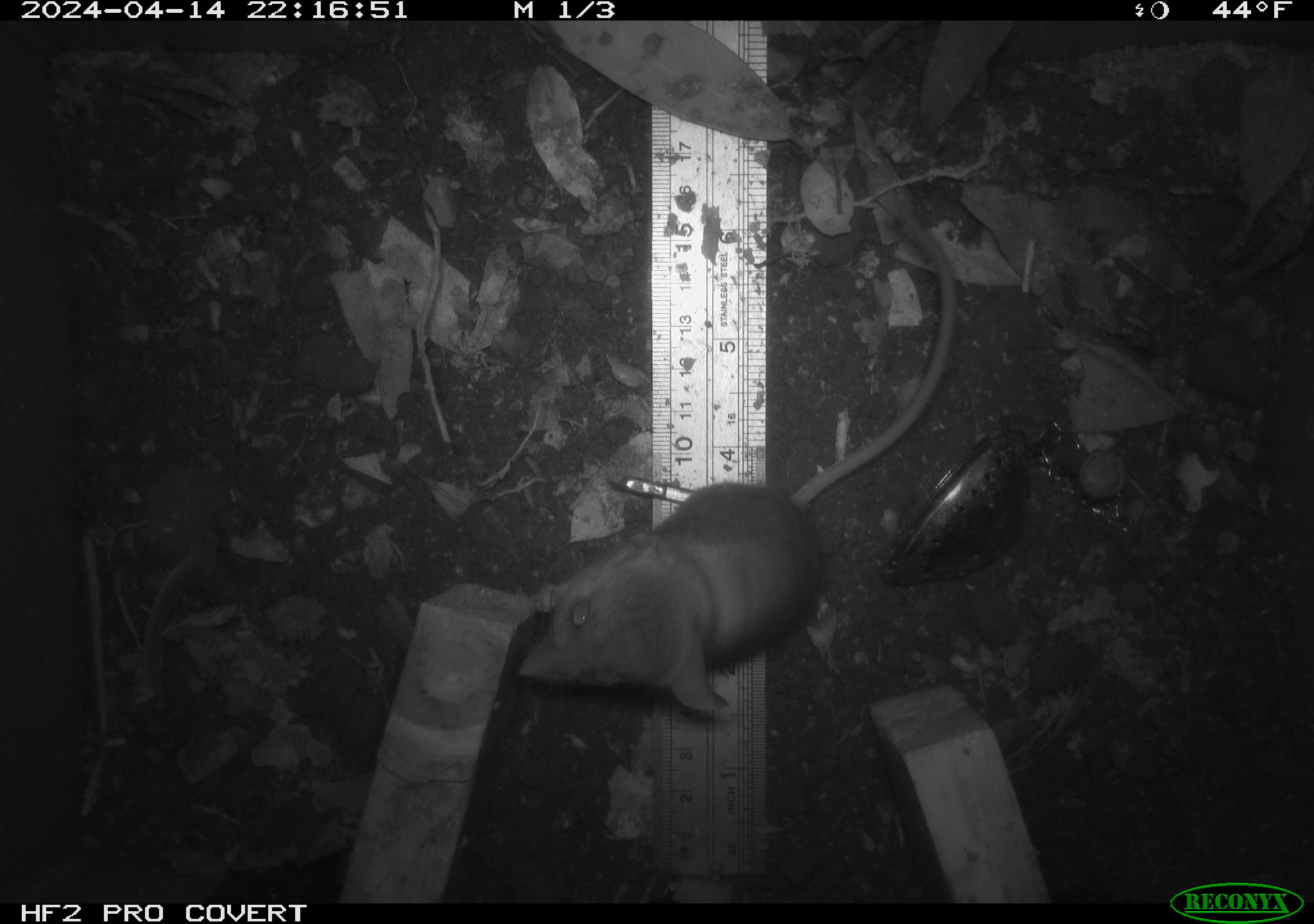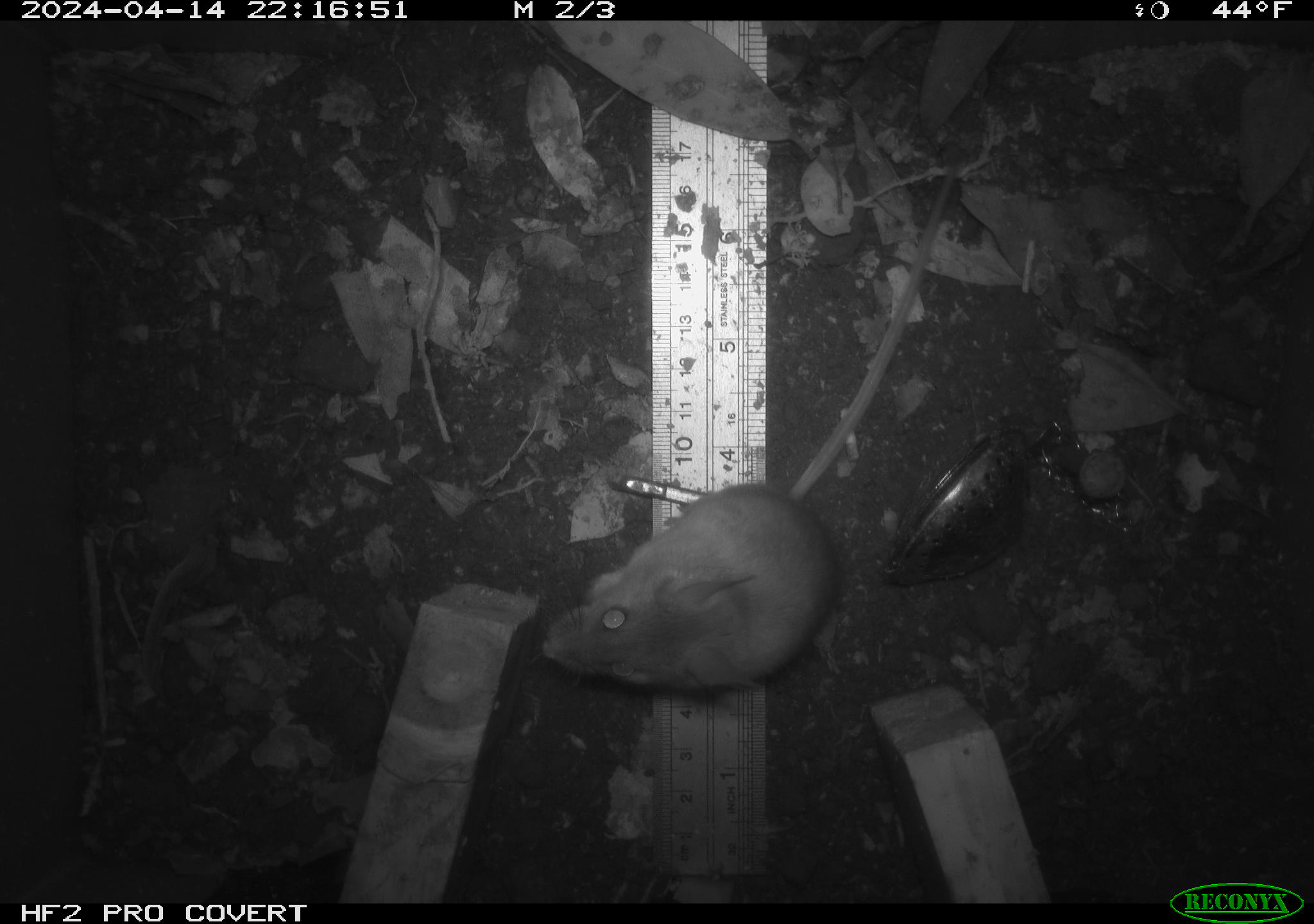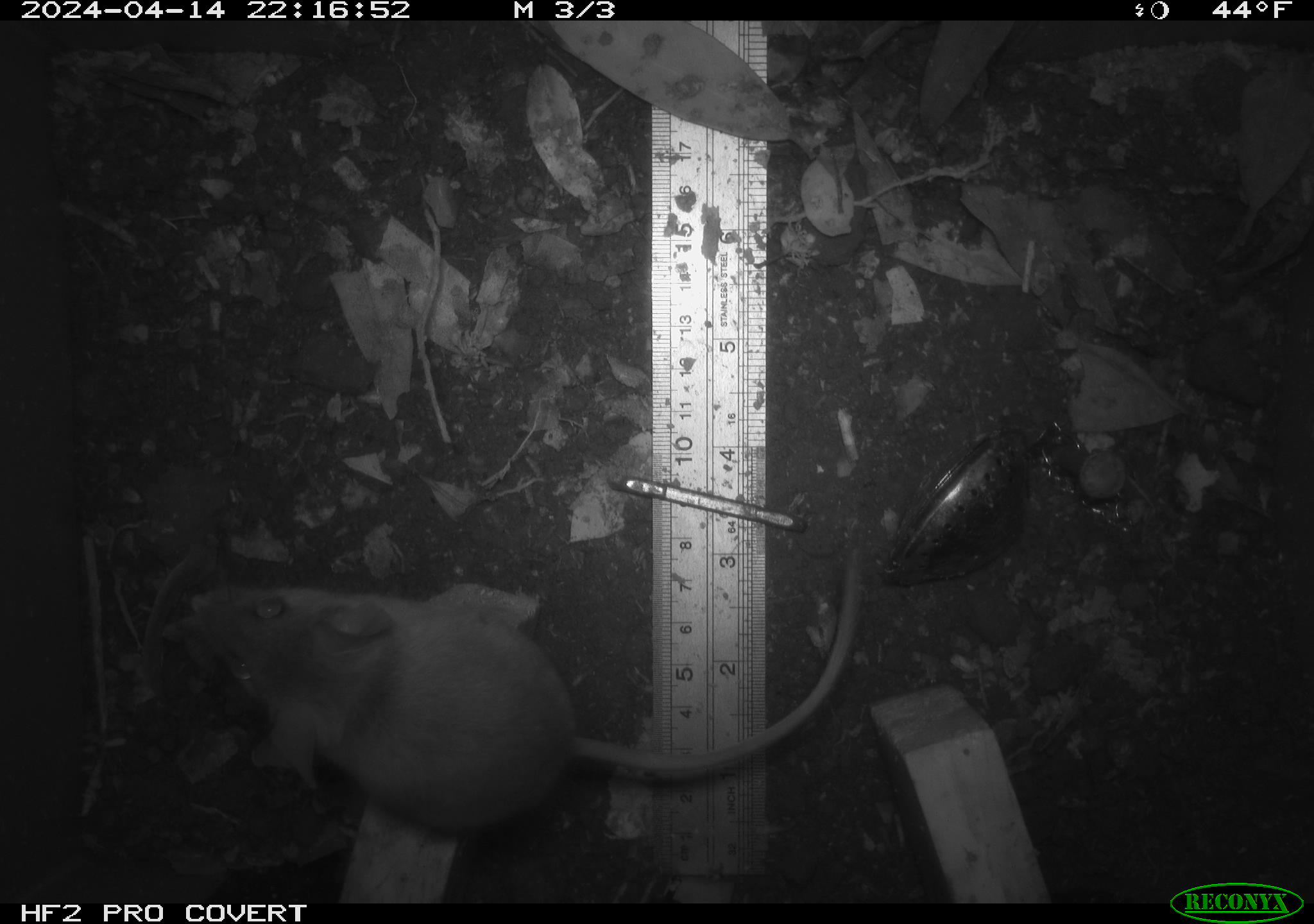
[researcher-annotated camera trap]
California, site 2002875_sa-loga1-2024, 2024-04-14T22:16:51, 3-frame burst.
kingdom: Animalia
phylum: Chordata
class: Mammalia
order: Rodentia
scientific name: Rodentia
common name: mouse species